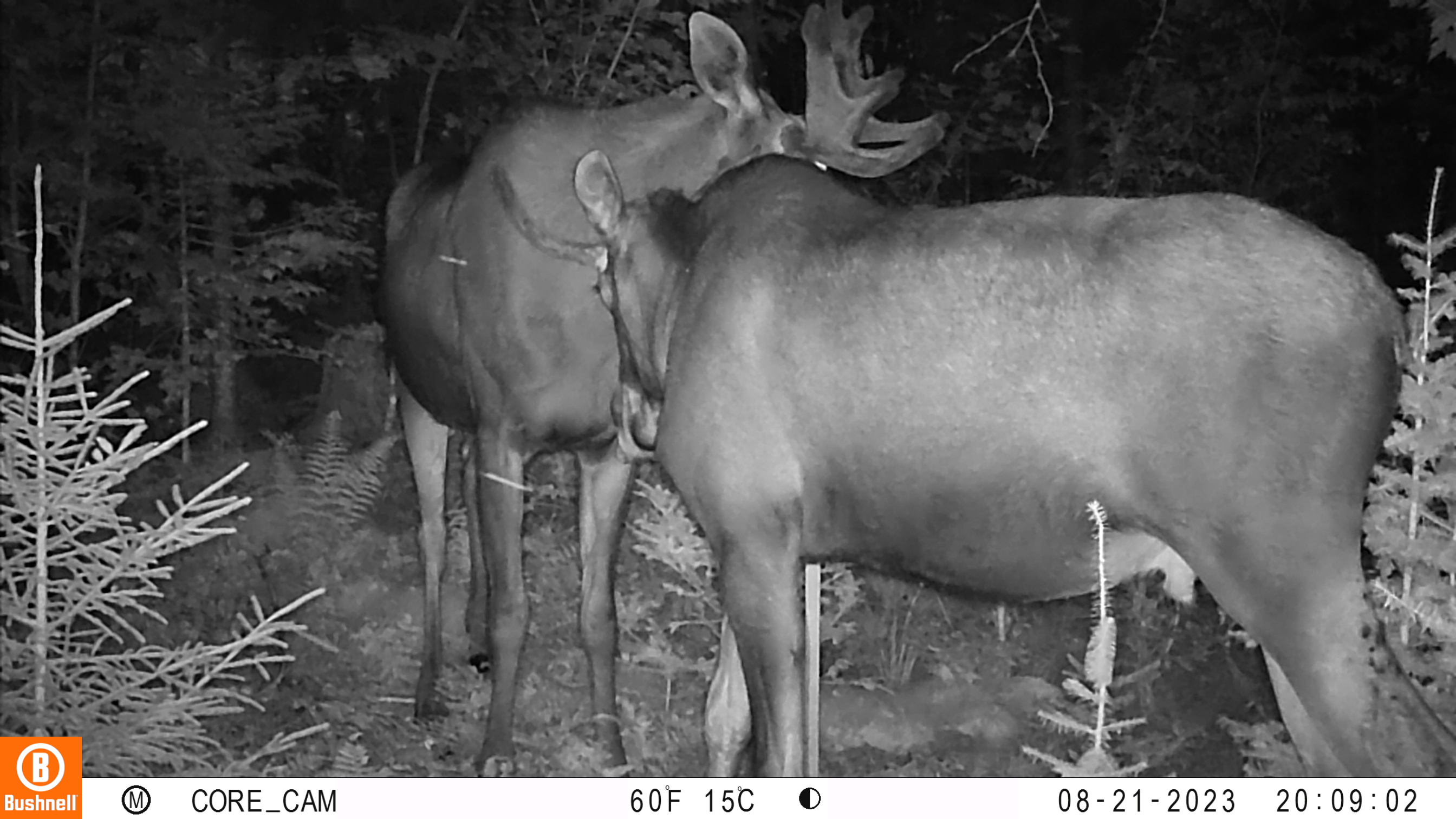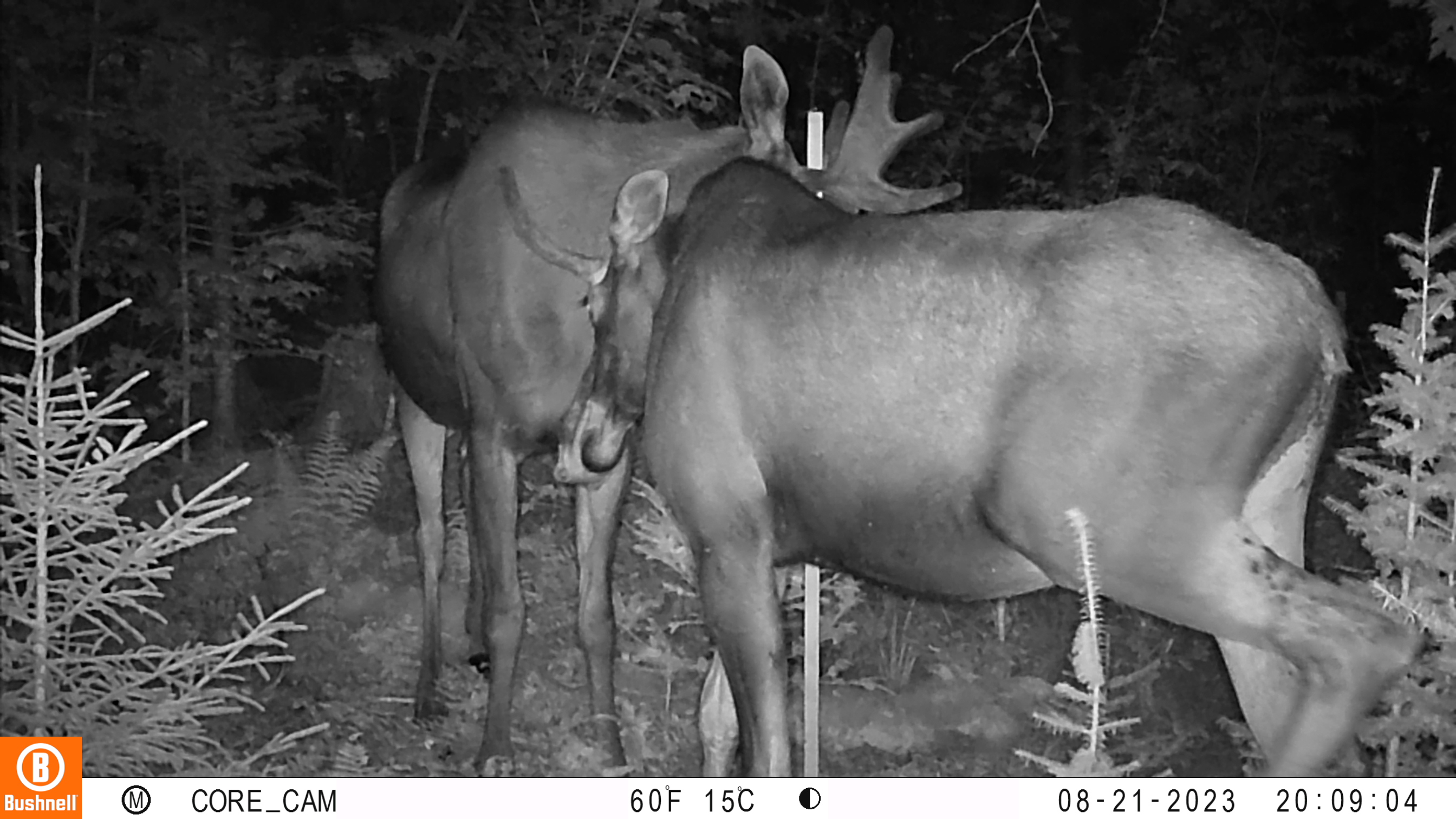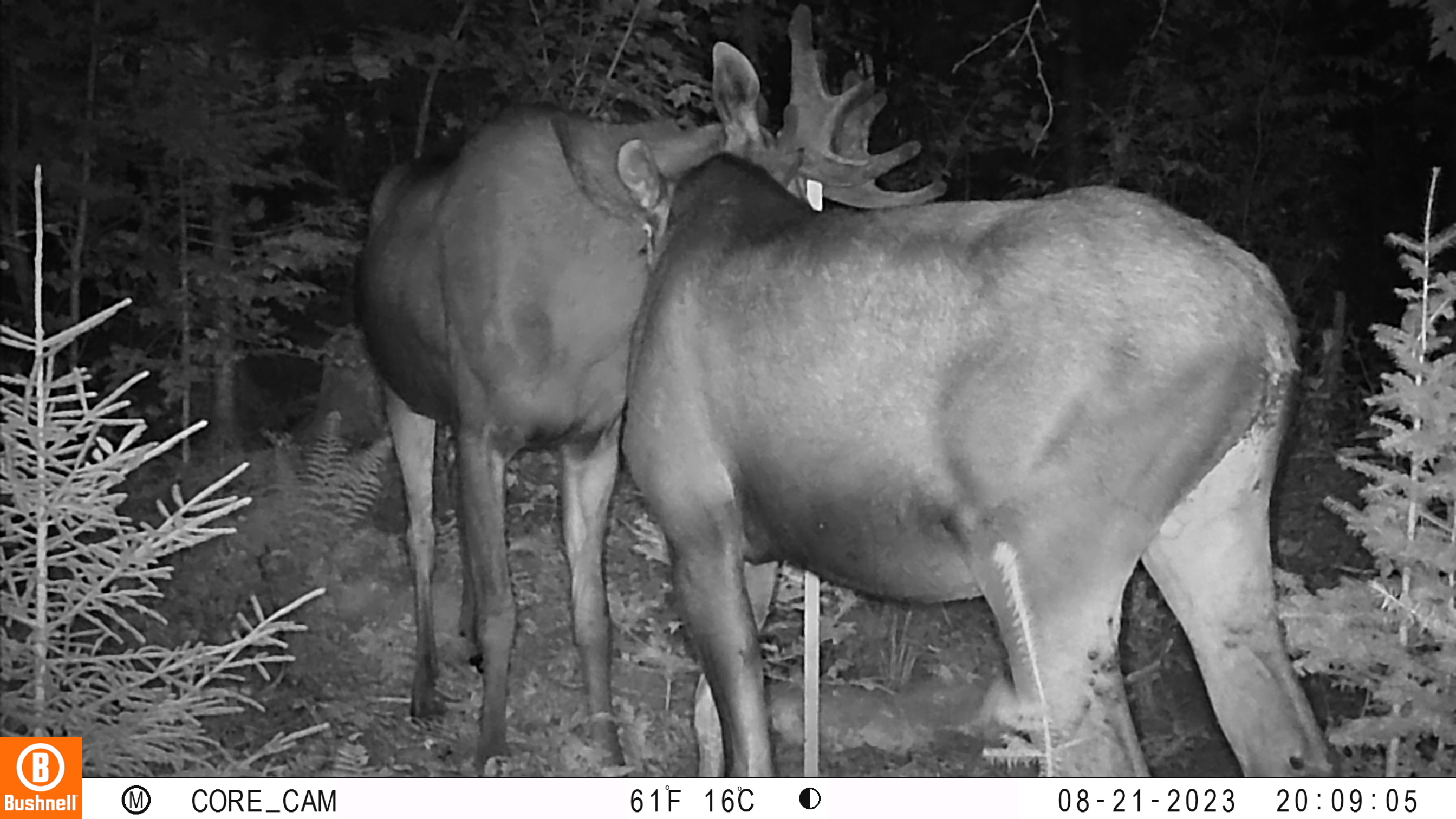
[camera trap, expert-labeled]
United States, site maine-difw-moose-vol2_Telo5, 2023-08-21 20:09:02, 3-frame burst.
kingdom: Animalia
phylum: Chordata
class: Mammalia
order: Artiodactyla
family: Cervidae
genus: Alces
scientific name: Alces alces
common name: moose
Moose (Alces alces).